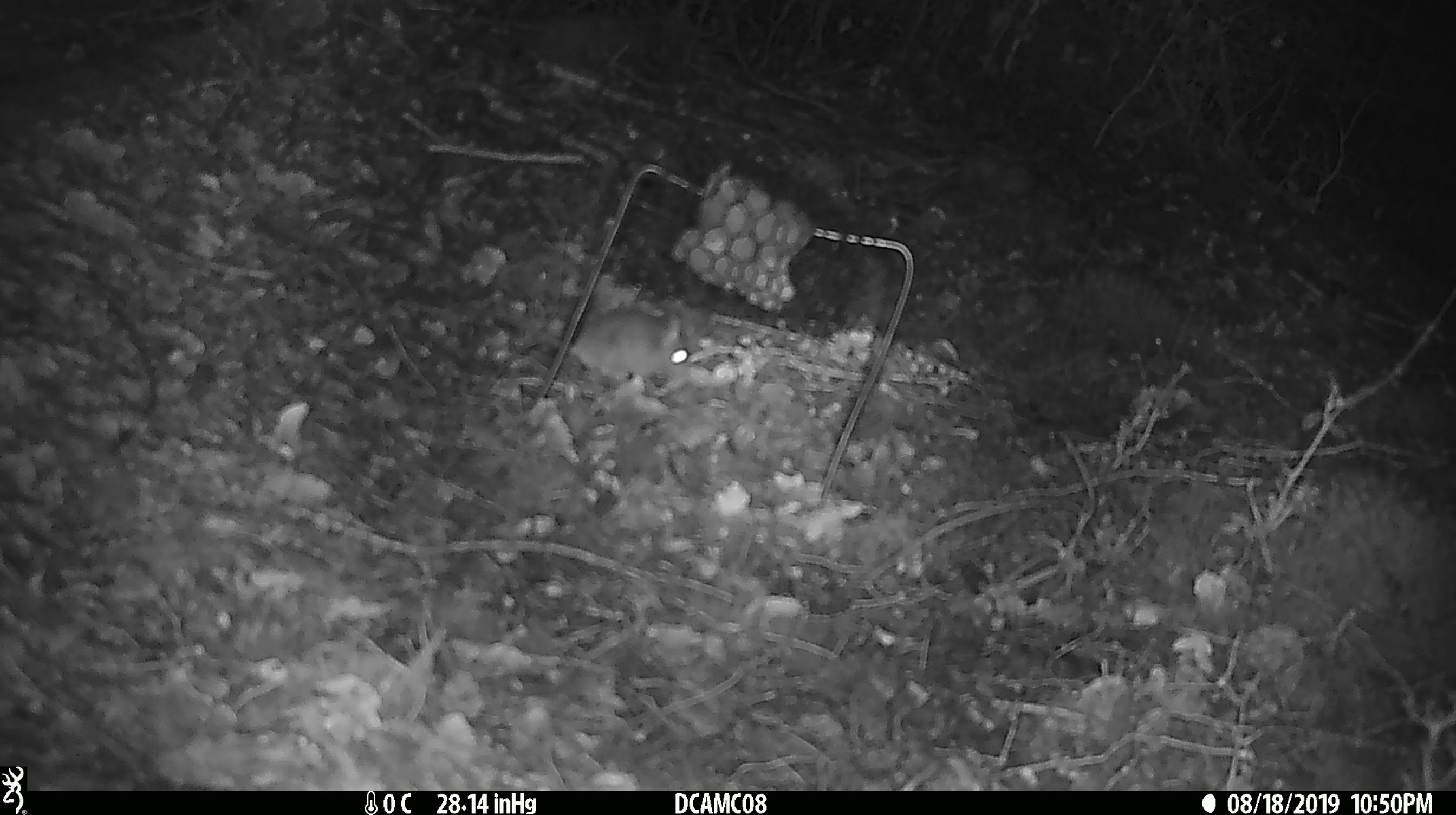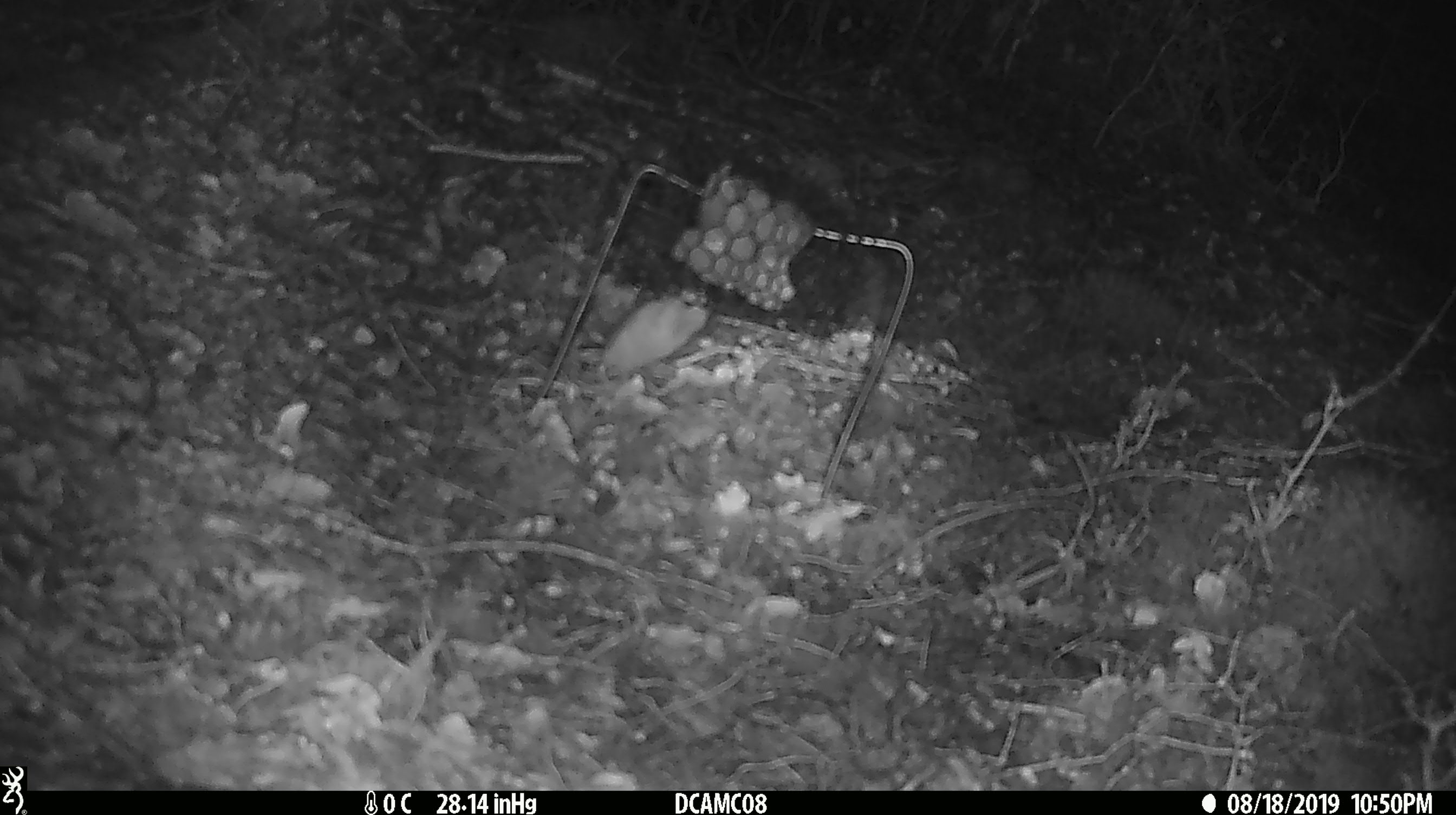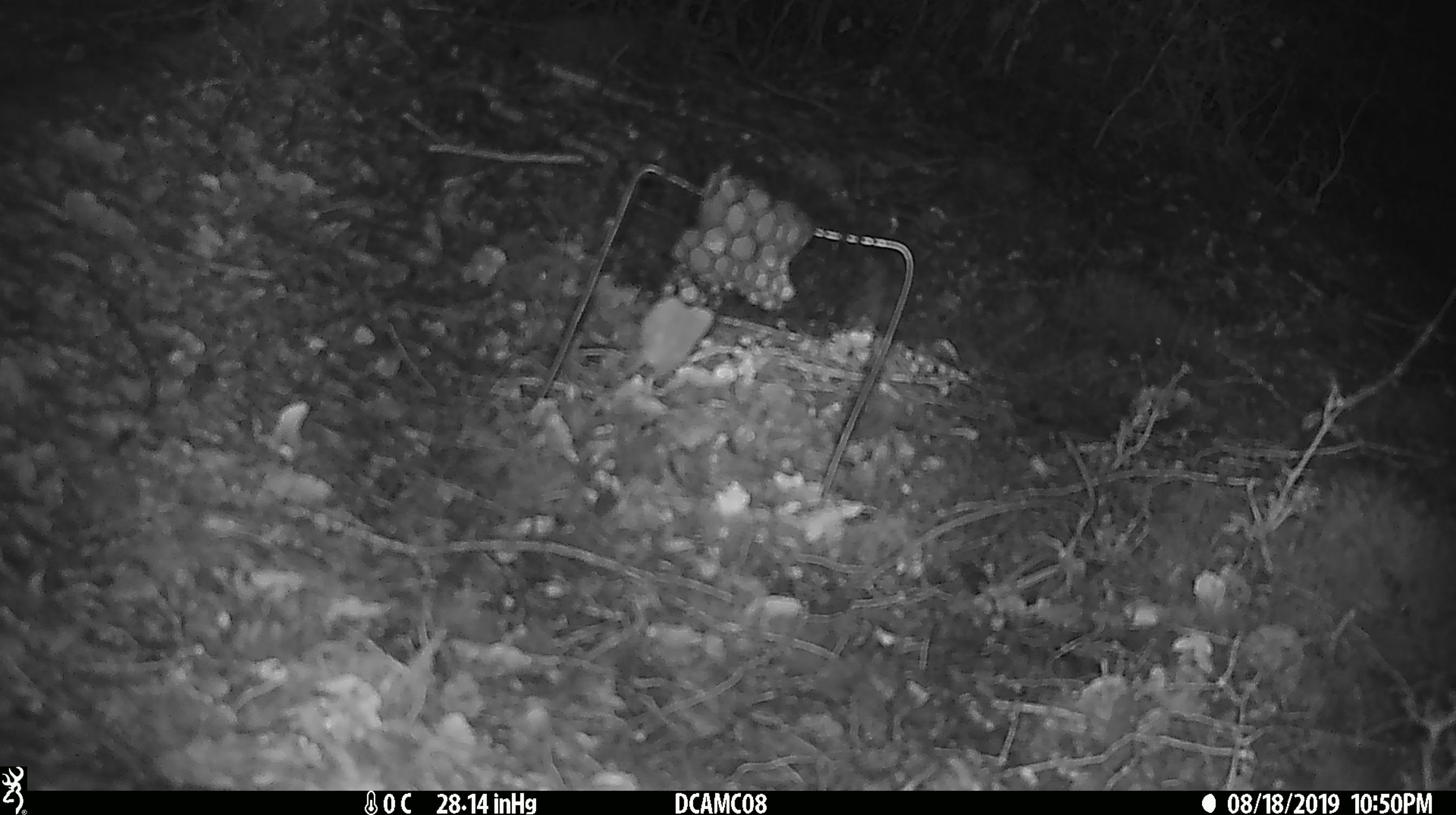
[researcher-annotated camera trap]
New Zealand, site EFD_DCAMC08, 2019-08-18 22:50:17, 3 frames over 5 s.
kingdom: Animalia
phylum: Chordata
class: Mammalia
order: Rodentia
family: Muridae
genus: Mus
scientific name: Mus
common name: mouse